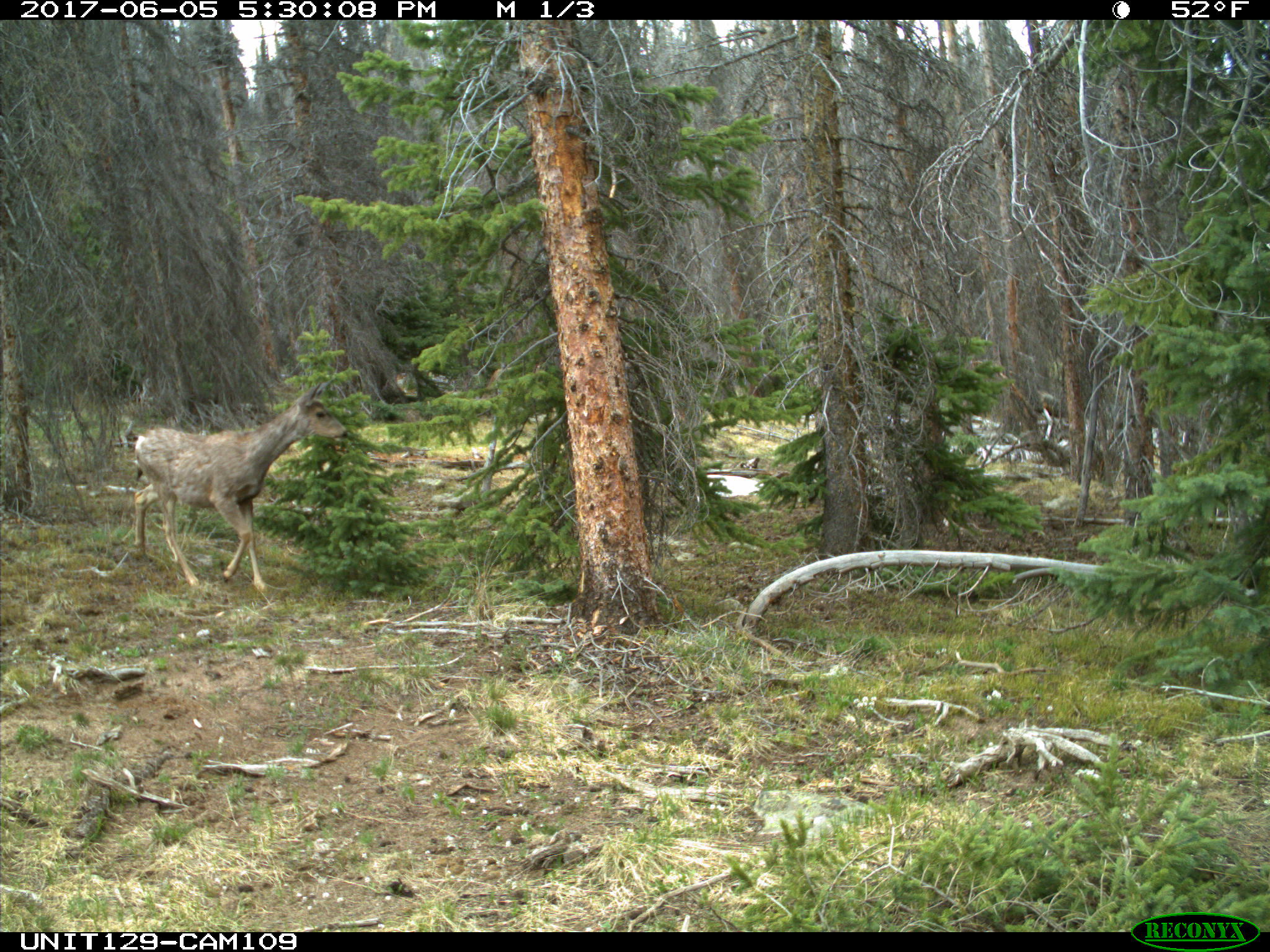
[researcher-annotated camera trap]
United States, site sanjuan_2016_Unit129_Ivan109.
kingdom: Animalia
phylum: Chordata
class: Mammalia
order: Artiodactyla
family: Cervidae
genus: Odocoileus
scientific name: Odocoileus hemionus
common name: mule deer